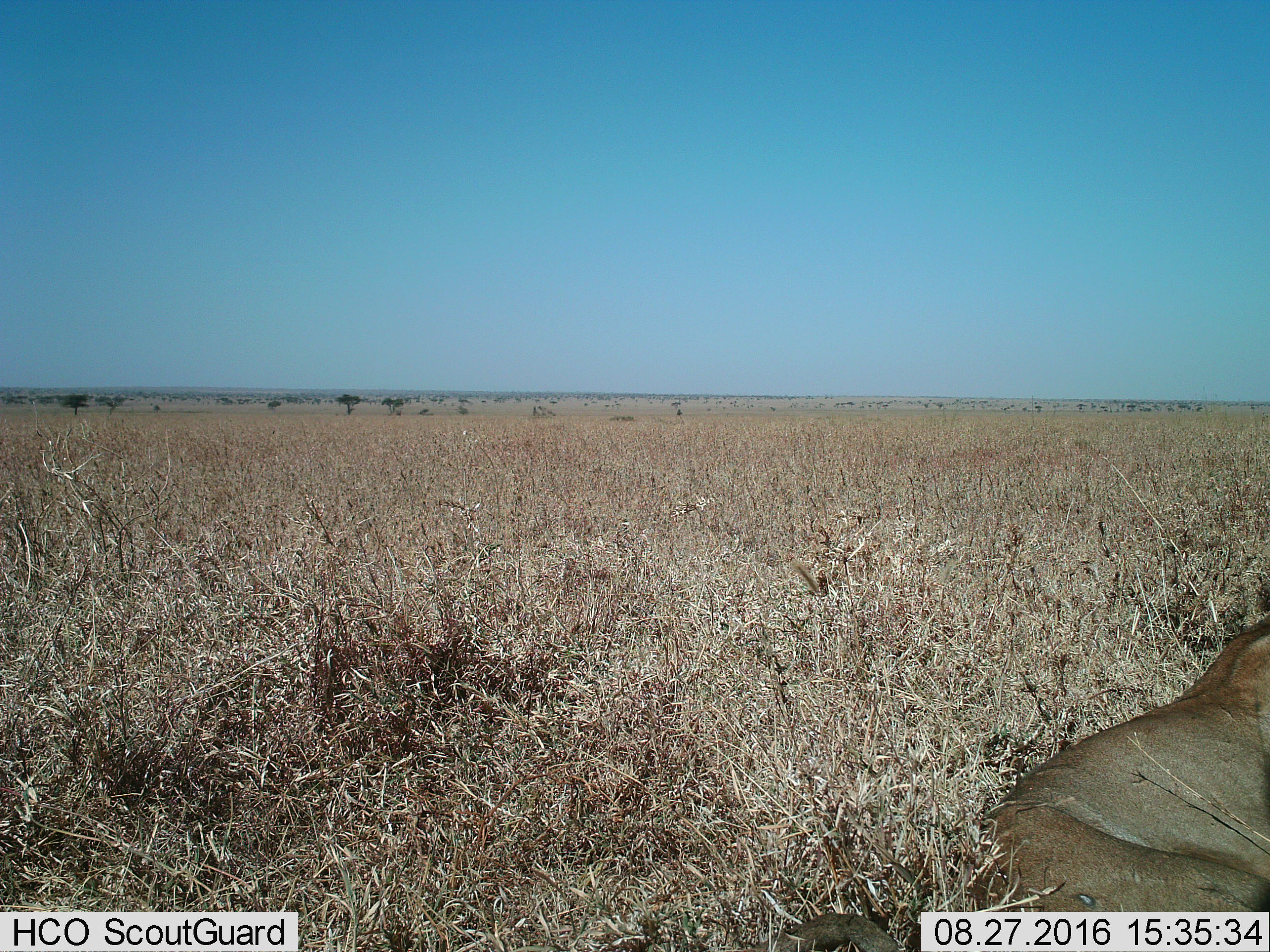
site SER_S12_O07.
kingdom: Animalia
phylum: Chordata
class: Mammalia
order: Carnivora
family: Felidae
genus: Panthera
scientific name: Panthera leo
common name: lion female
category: lionfemale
Lionfemale (lion female) (Panthera leo), count 1. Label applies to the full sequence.